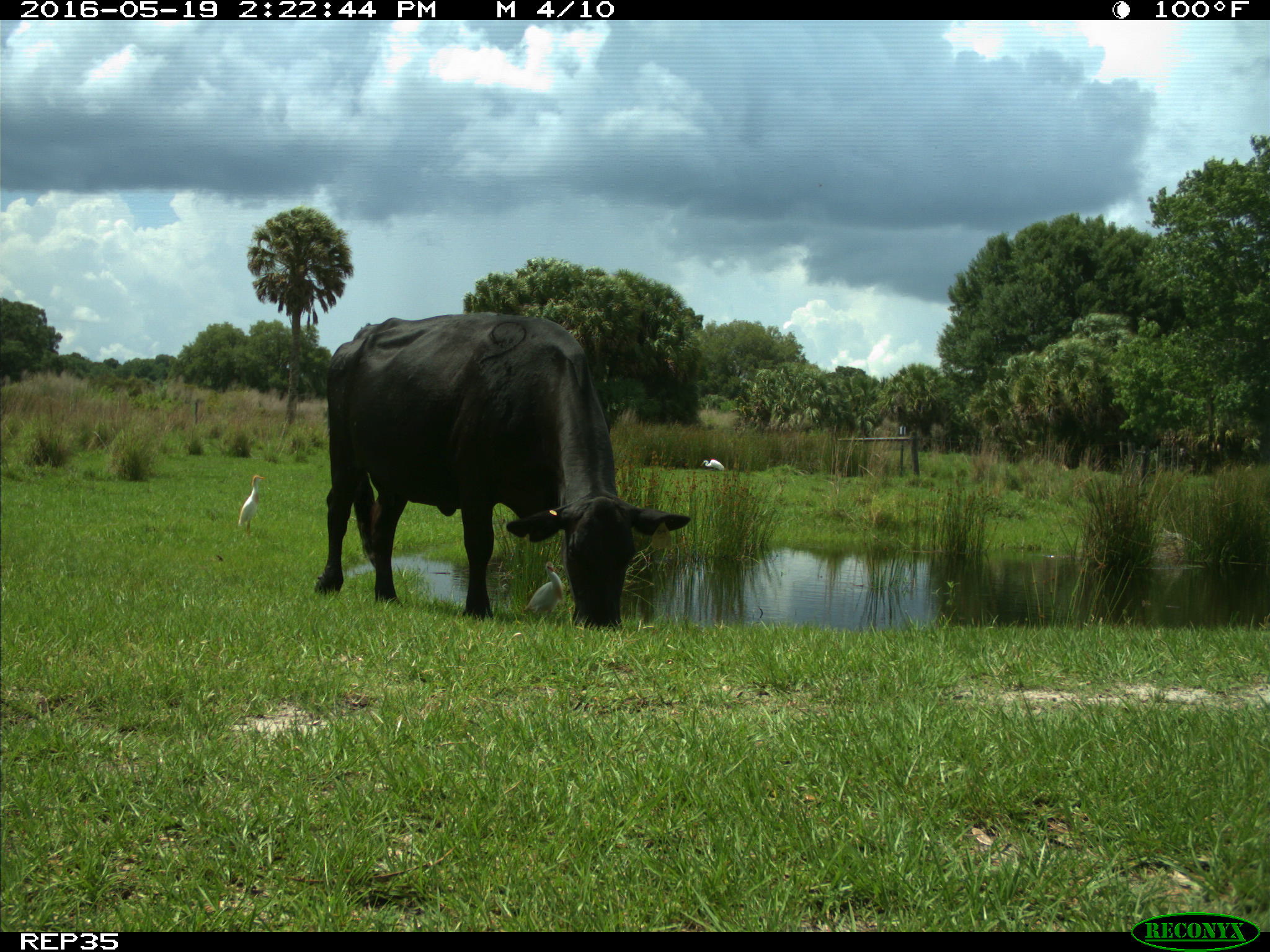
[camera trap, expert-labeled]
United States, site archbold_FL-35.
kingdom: Animalia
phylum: Chordata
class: Mammalia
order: Artiodactyla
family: Bovidae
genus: Bos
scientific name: Bos taurus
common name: domestic cow